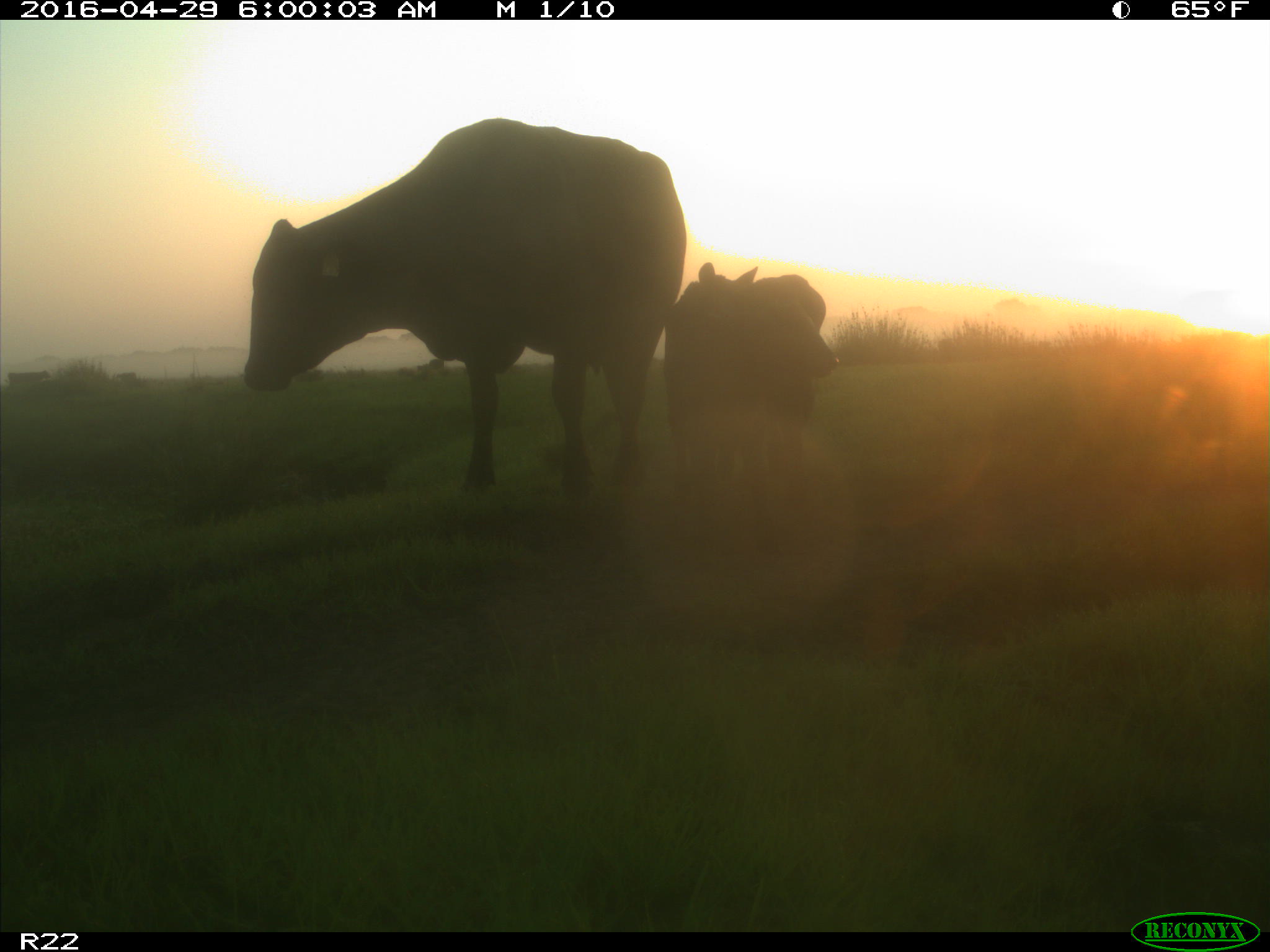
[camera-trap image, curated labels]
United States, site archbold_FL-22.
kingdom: Animalia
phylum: Chordata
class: Mammalia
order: Artiodactyla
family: Bovidae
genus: Bos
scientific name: Bos taurus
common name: domestic cow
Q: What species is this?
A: Bos taurus (domestic cow).